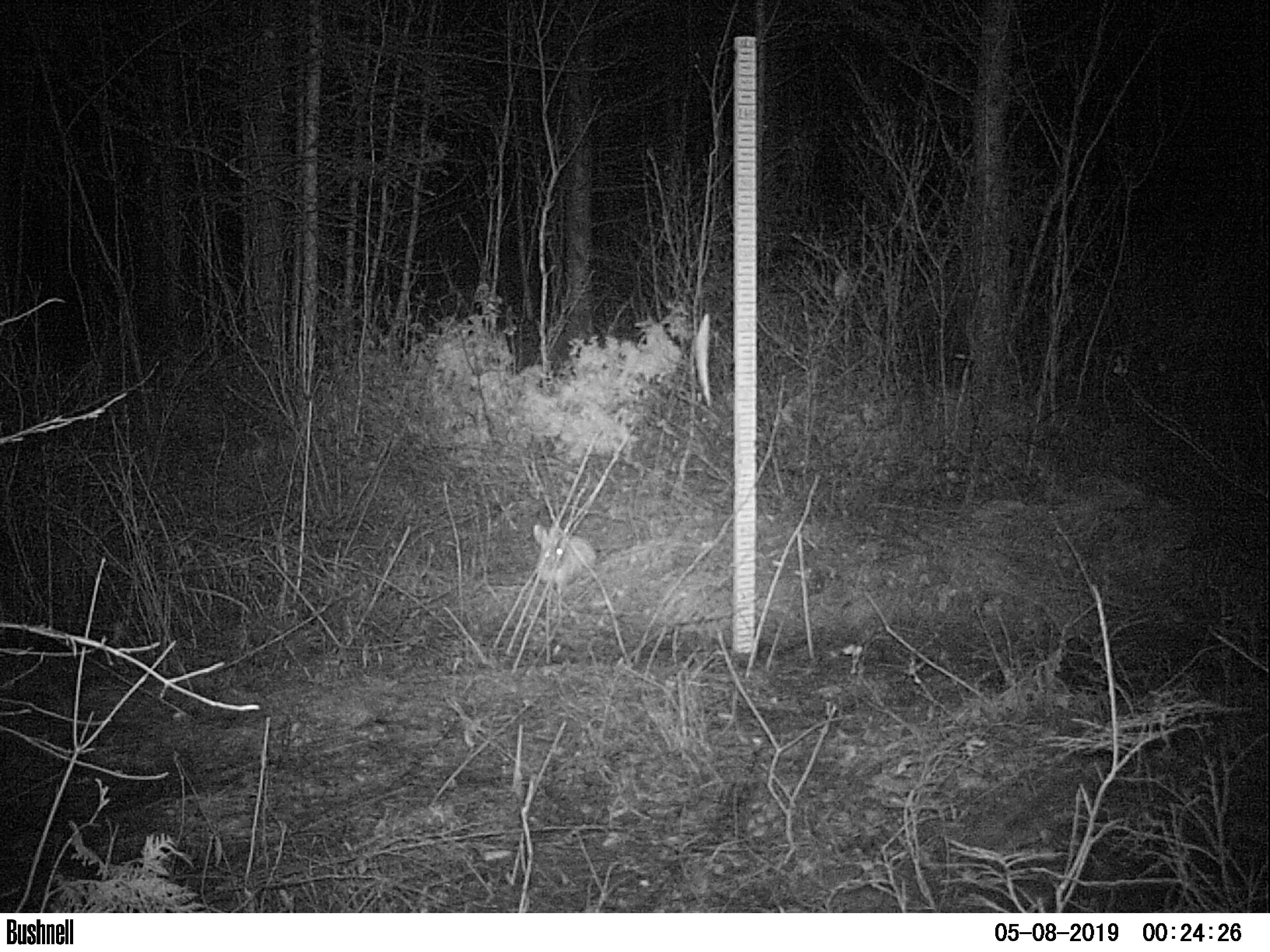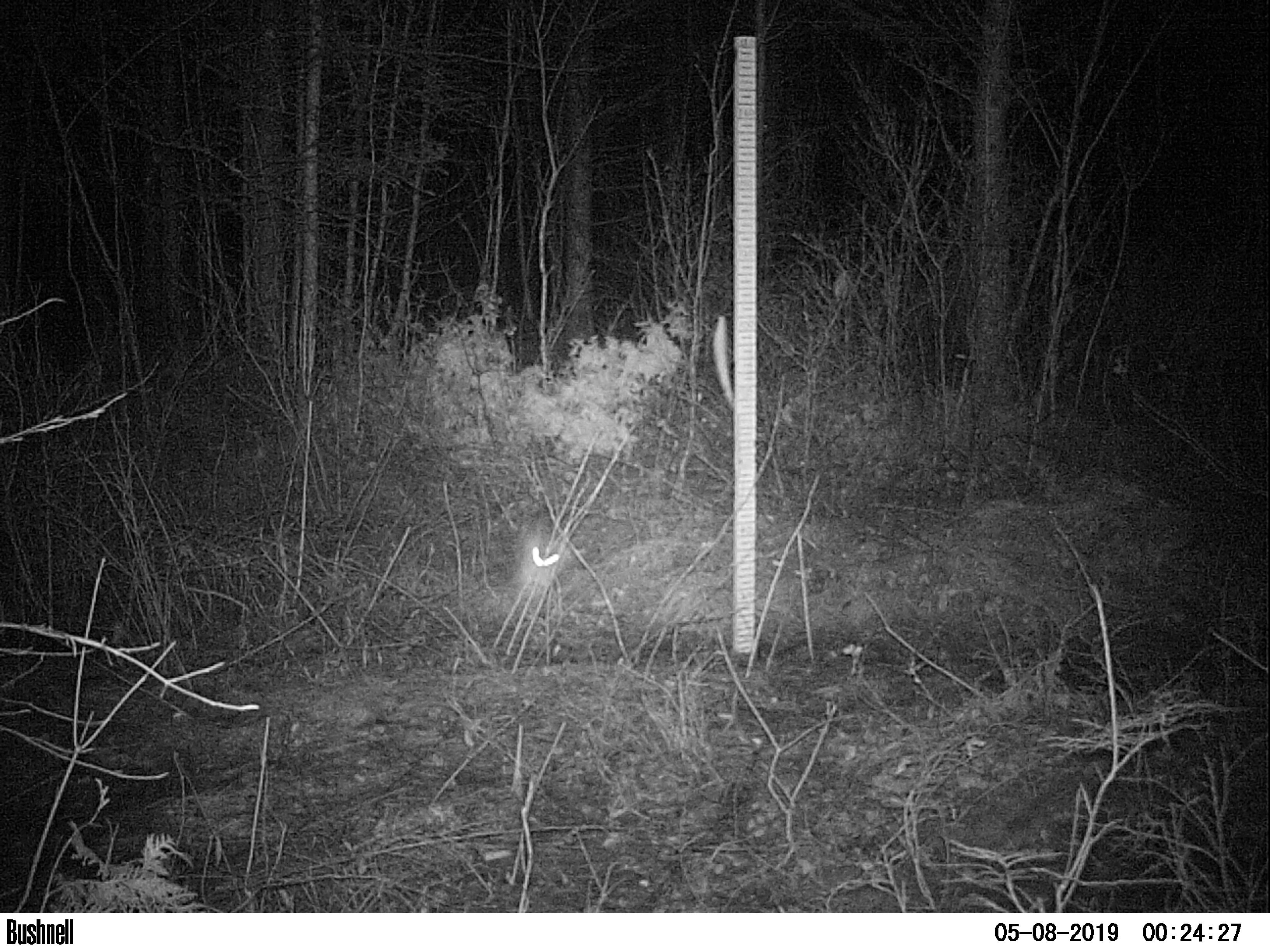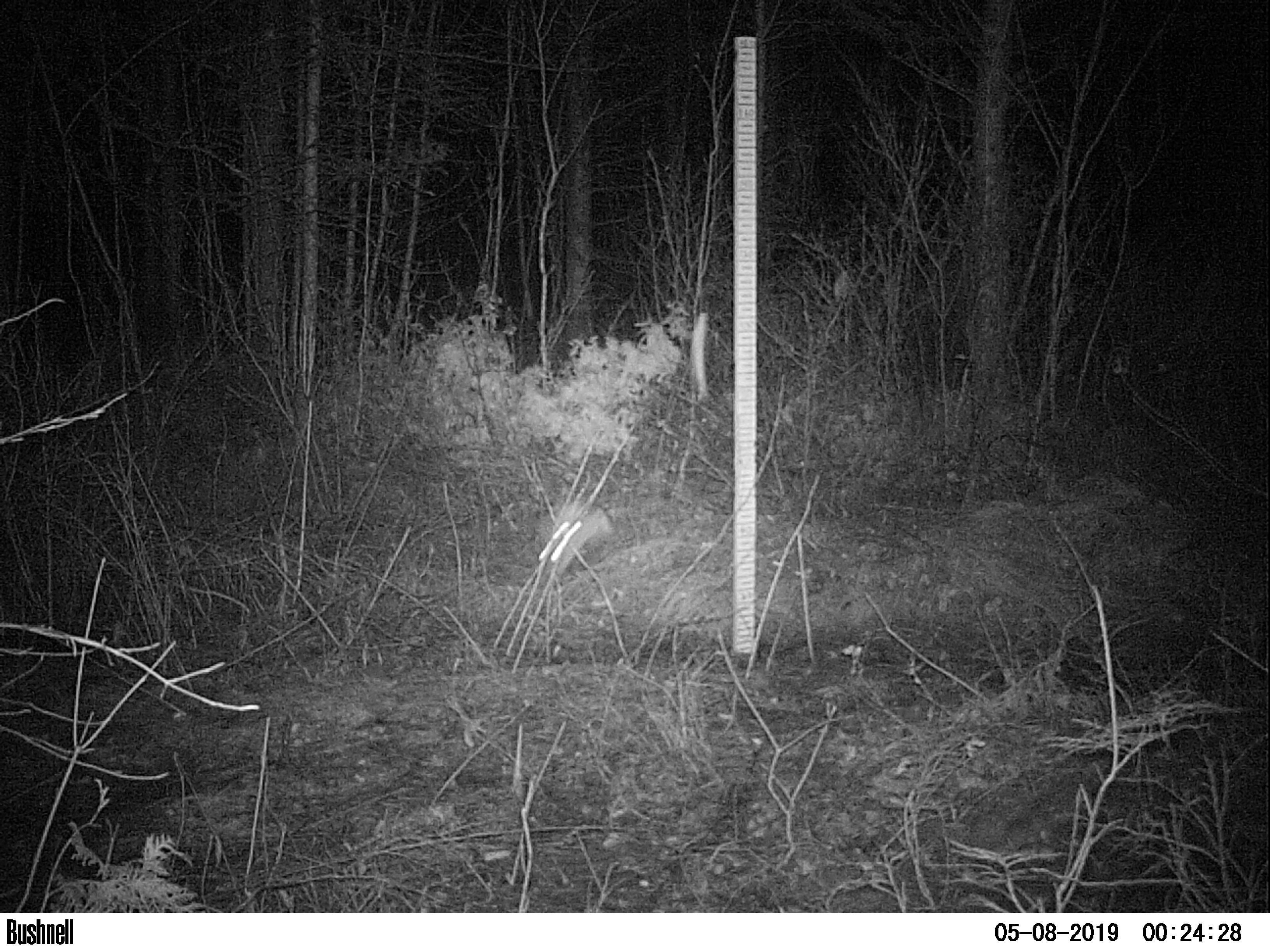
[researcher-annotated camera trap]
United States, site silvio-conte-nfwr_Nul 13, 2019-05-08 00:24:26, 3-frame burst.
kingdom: Animalia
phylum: Chordata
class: Mammalia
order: Lagomorpha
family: Leporidae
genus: Lepus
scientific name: Lepus americanus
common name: snowshoe hare